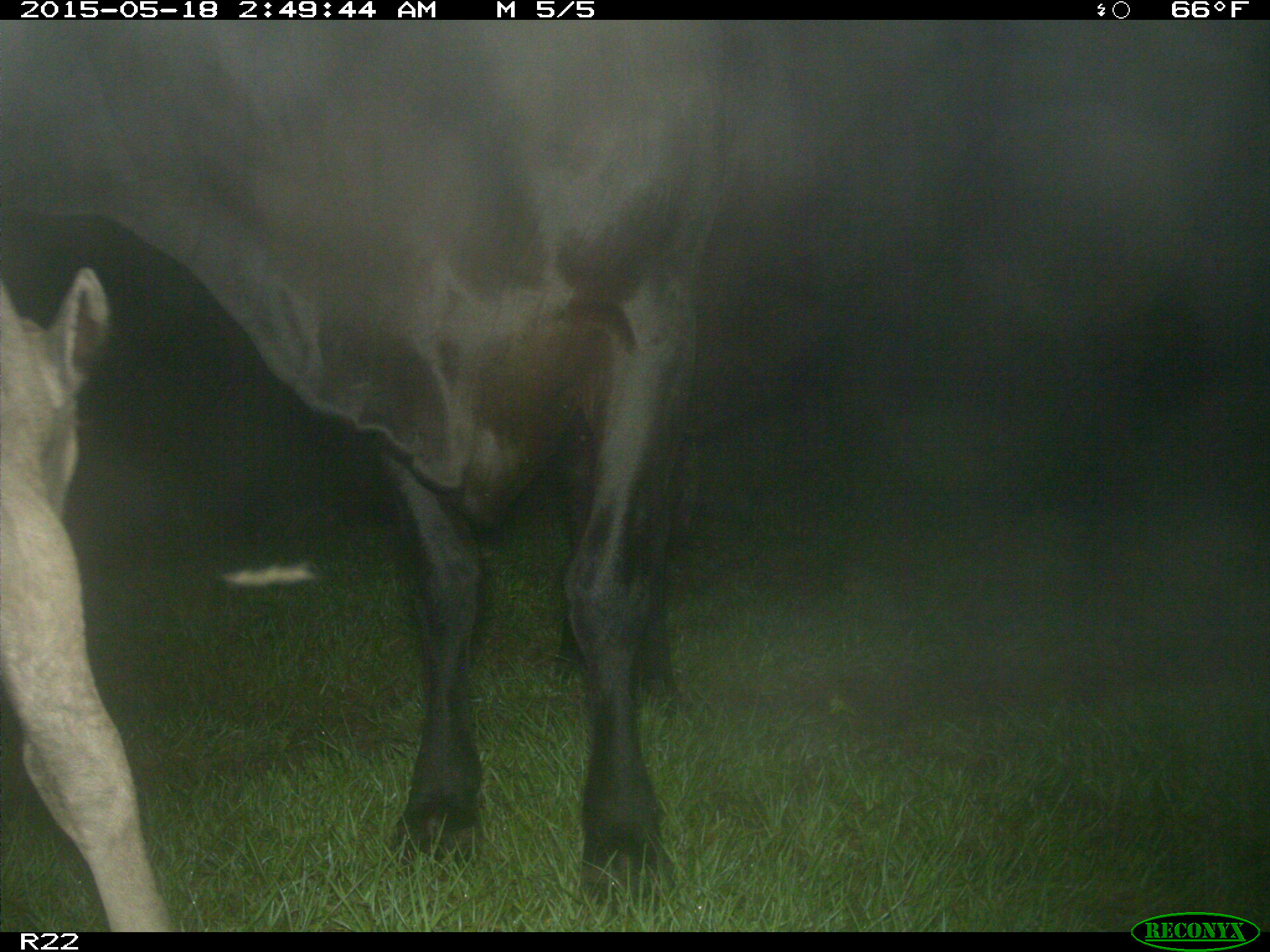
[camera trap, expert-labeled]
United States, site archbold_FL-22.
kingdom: Animalia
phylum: Chordata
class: Mammalia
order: Artiodactyla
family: Bovidae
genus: Bos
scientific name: Bos taurus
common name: domestic cow